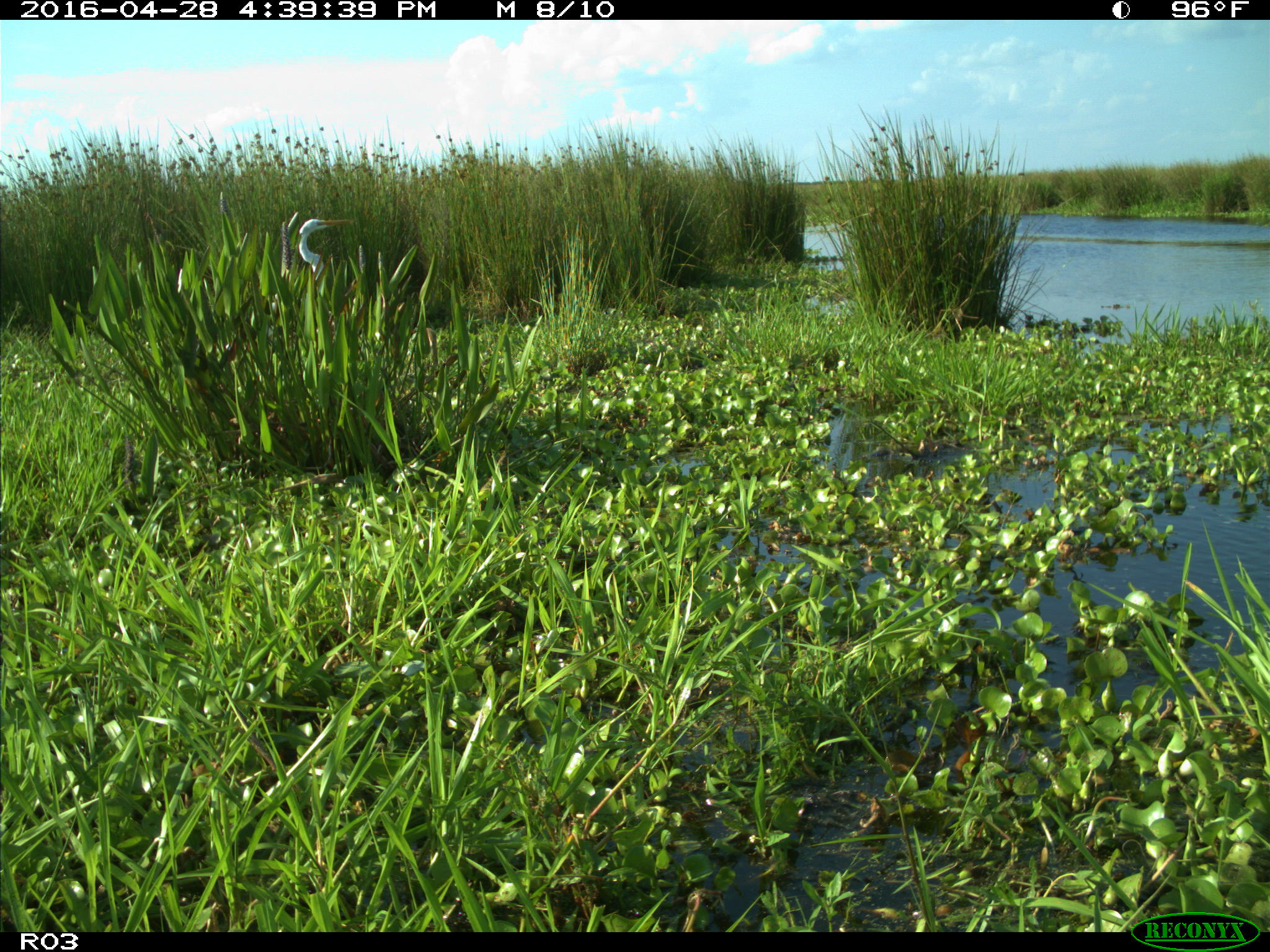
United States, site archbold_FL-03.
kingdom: Animalia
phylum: Chordata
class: Aves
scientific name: Aves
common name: birds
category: unidentified bird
Unidentified bird (birds) (Aves).